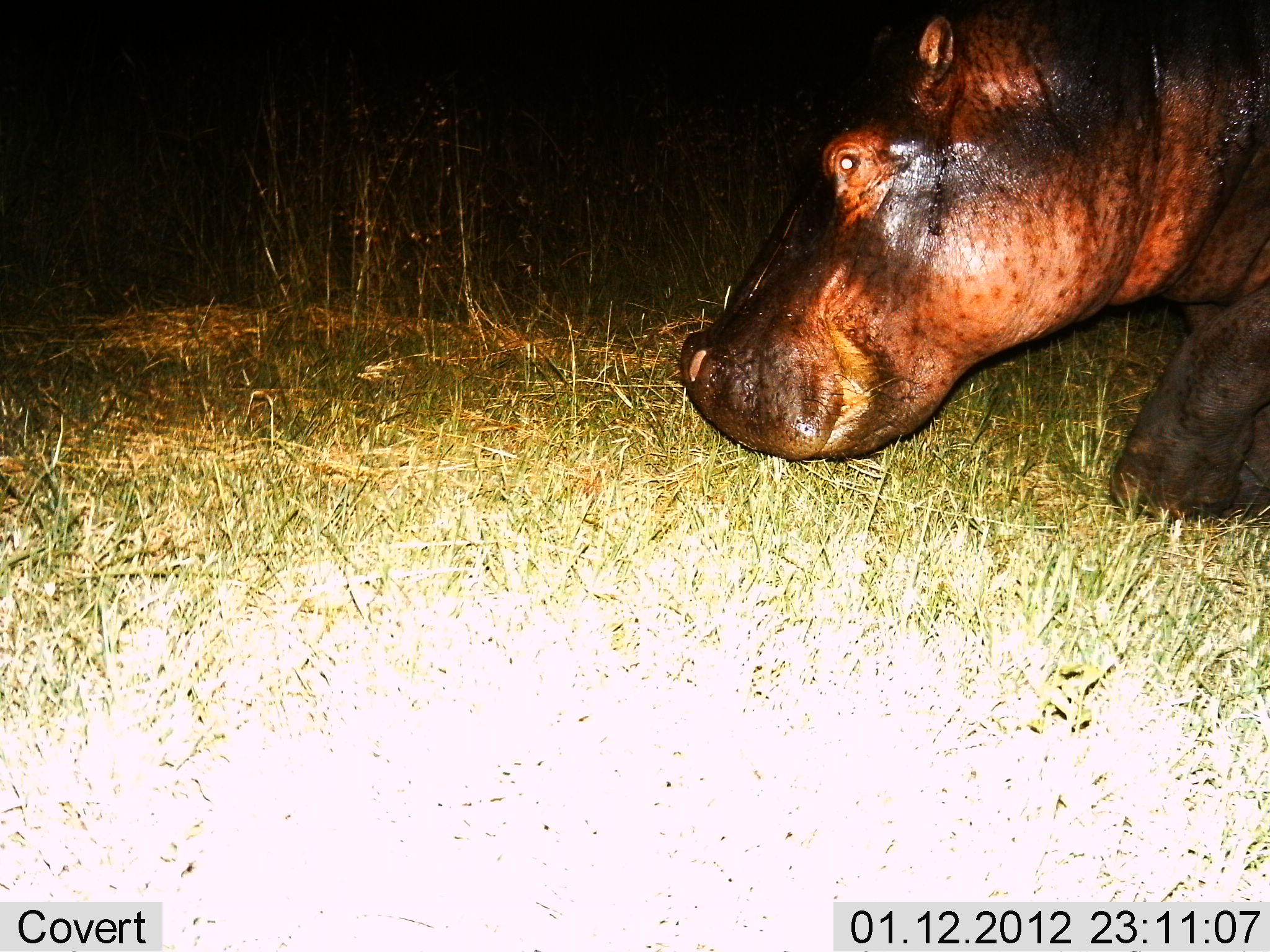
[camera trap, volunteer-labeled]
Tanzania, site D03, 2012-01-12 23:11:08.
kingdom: Animalia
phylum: Chordata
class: Mammalia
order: Artiodactyla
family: Hippopotamidae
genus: Hippopotamus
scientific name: Hippopotamus amphibius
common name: hippopotamus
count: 1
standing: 35%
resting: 0%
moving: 47%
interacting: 0%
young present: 0%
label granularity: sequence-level